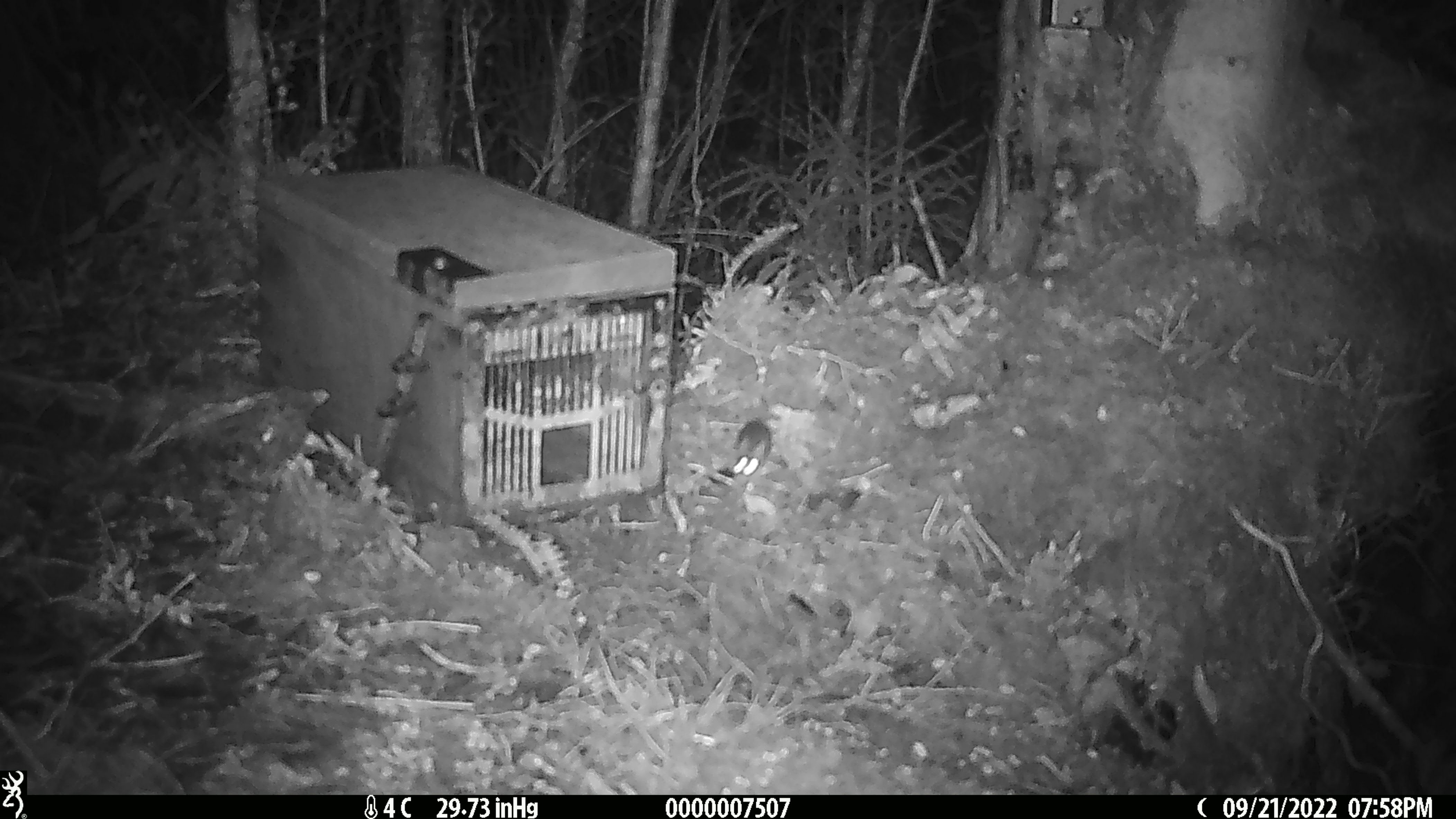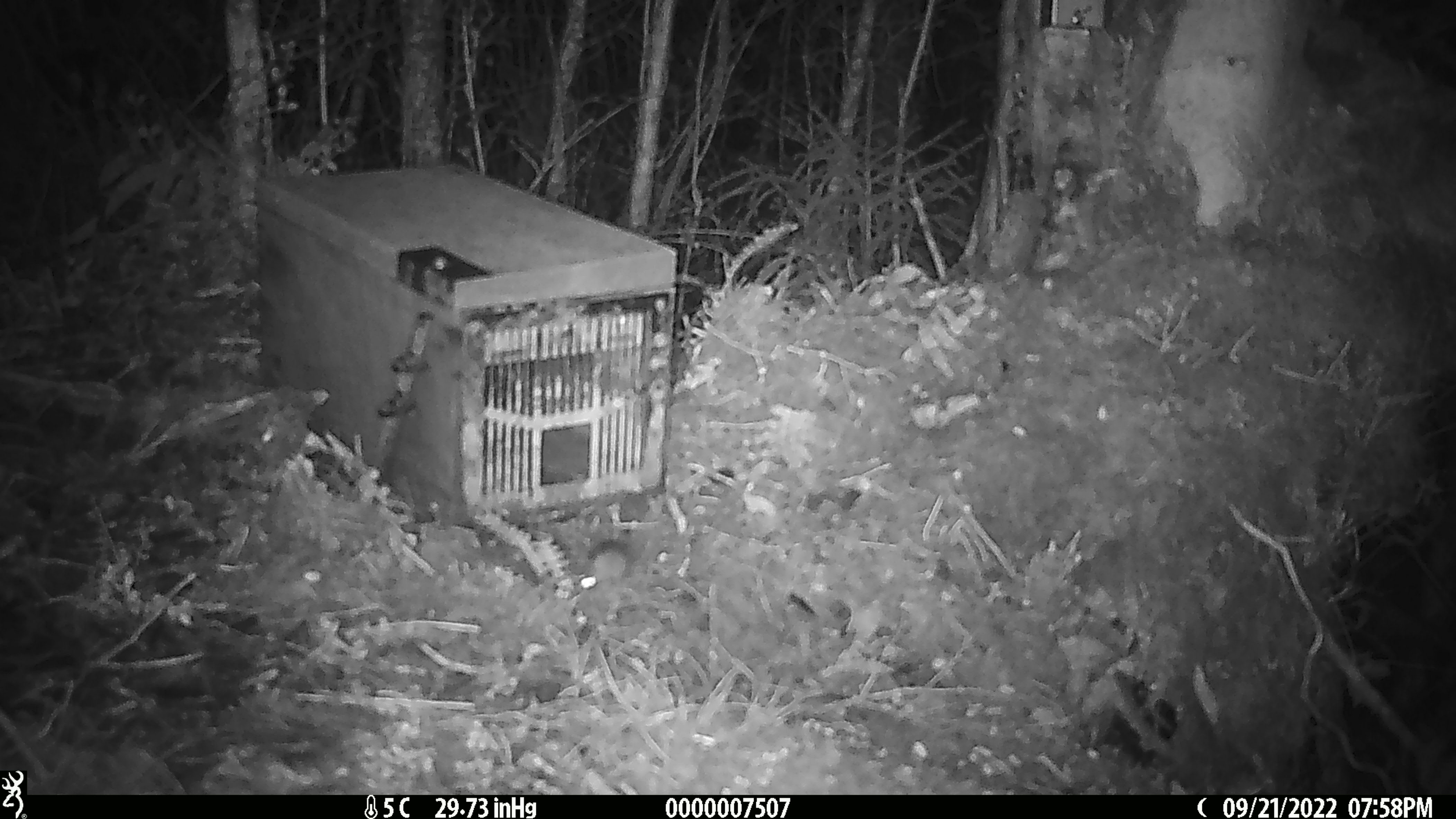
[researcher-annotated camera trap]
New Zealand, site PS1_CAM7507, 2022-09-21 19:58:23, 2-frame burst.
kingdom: Animalia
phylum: Chordata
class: Mammalia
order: Rodentia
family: Muridae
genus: Mus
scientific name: Mus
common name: mouse